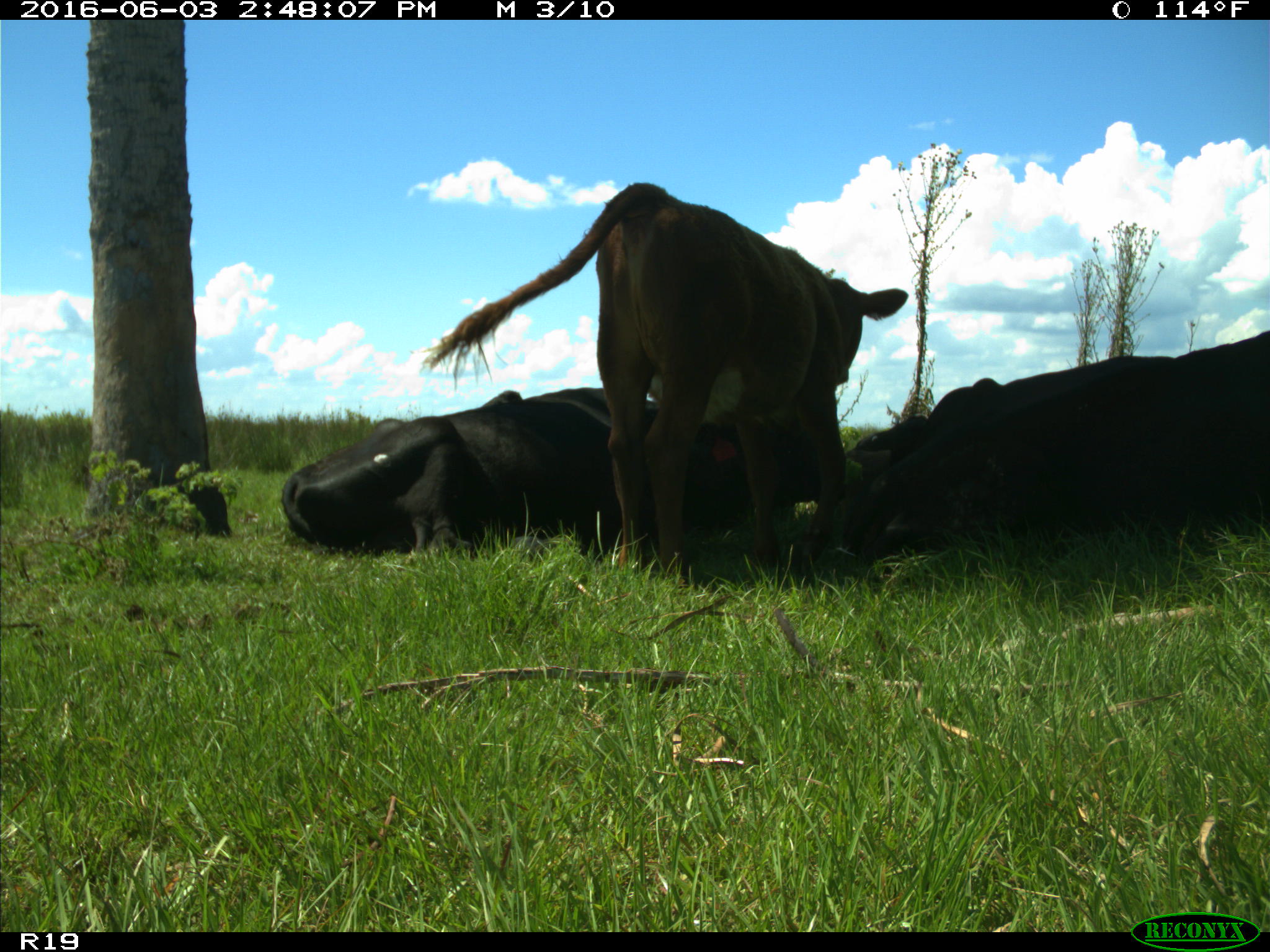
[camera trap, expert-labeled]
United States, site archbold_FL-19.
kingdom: Animalia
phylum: Chordata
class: Mammalia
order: Artiodactyla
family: Bovidae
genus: Bos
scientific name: Bos taurus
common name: domestic cow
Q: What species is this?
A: Bos taurus (domestic cow).